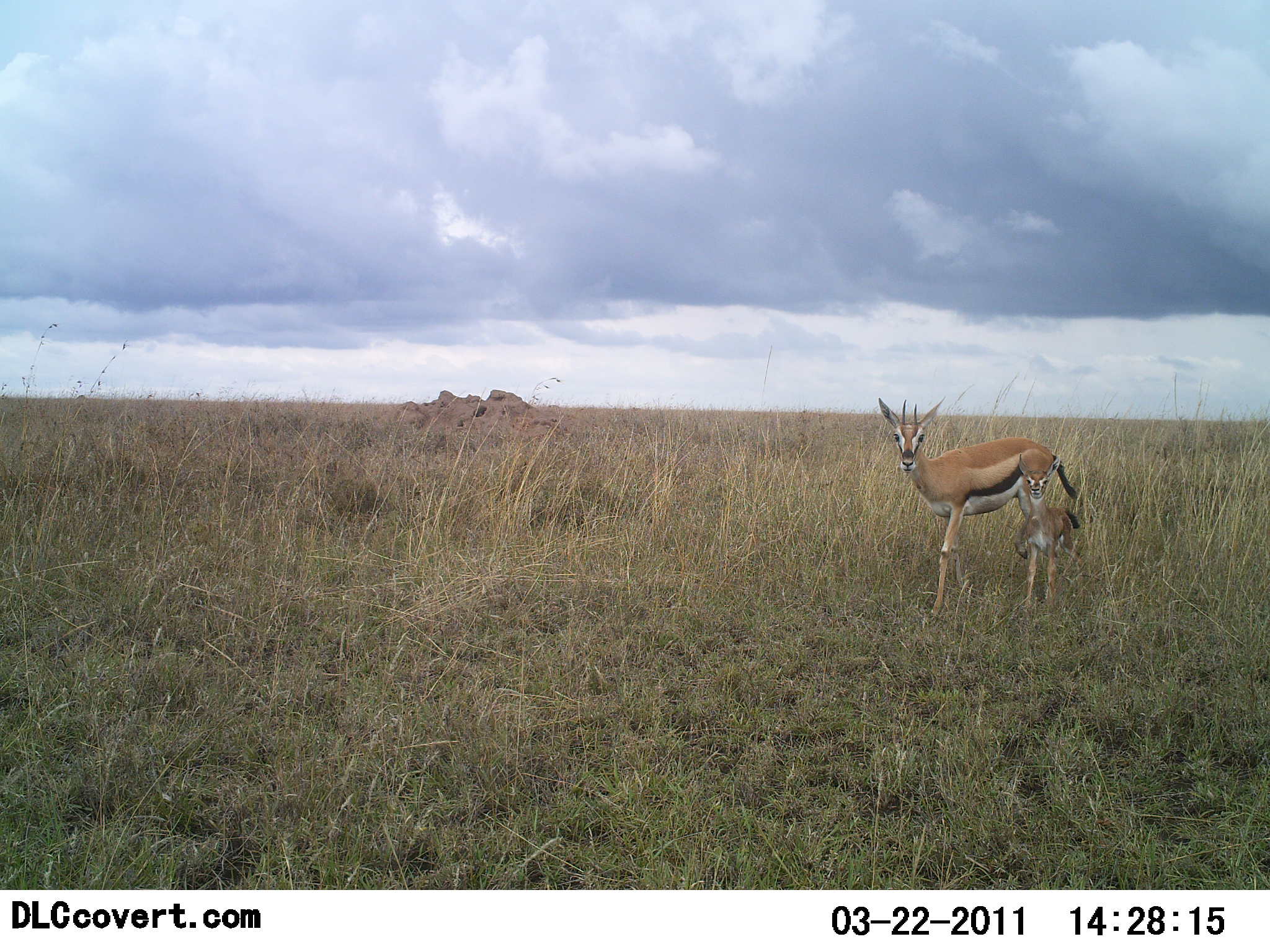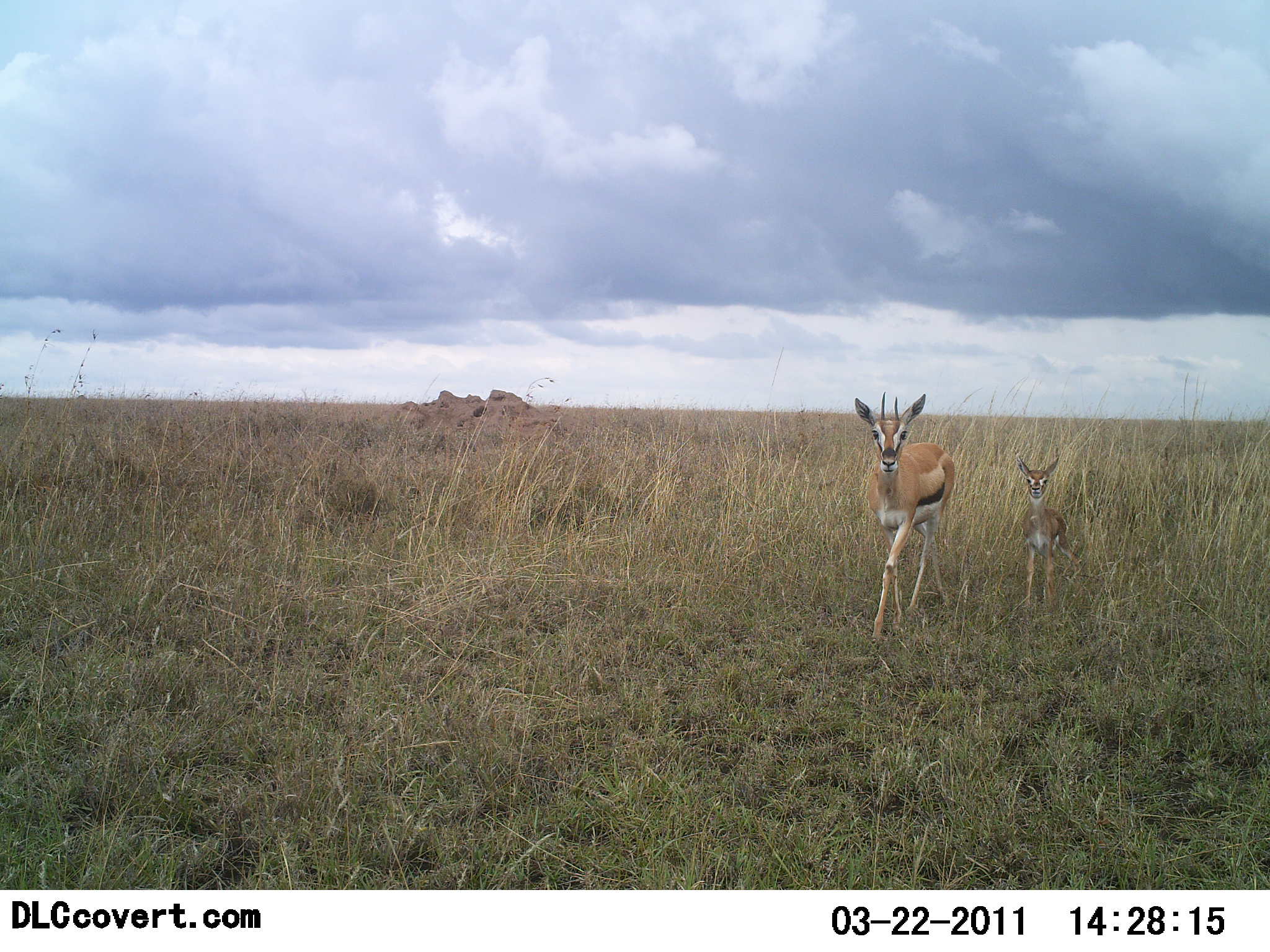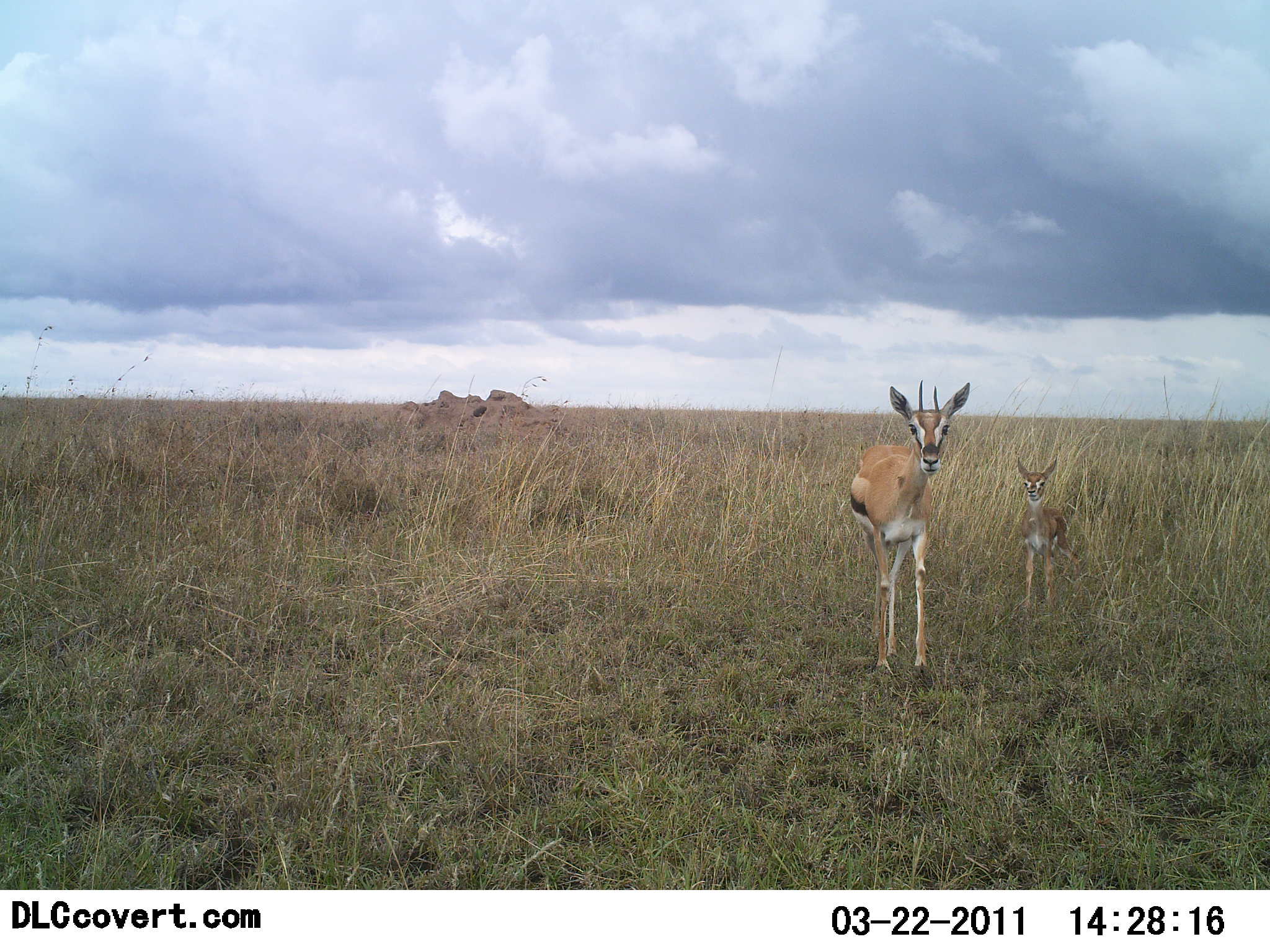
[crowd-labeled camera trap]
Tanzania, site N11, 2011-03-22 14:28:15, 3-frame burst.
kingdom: Animalia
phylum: Chordata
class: Mammalia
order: Artiodactyla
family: Bovidae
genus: Eudorcas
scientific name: Eudorcas thomsonii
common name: thomson's gazelle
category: gazellethomsons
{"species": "gazellethomsons (thomson's gazelle) (Eudorcas thomsonii)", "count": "2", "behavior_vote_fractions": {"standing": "80%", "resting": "0%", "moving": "33%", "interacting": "20%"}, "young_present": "100%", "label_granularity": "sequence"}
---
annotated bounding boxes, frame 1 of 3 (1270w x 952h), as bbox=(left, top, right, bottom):
animal: bbox=(875, 394, 1084, 619); bbox=(1014, 450, 1086, 617)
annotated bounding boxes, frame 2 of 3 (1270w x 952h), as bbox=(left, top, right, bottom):
animal: bbox=(852, 390, 958, 640); bbox=(1008, 451, 1081, 608)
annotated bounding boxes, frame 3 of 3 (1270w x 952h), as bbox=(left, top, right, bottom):
animal: bbox=(846, 378, 975, 674); bbox=(1011, 455, 1085, 615)